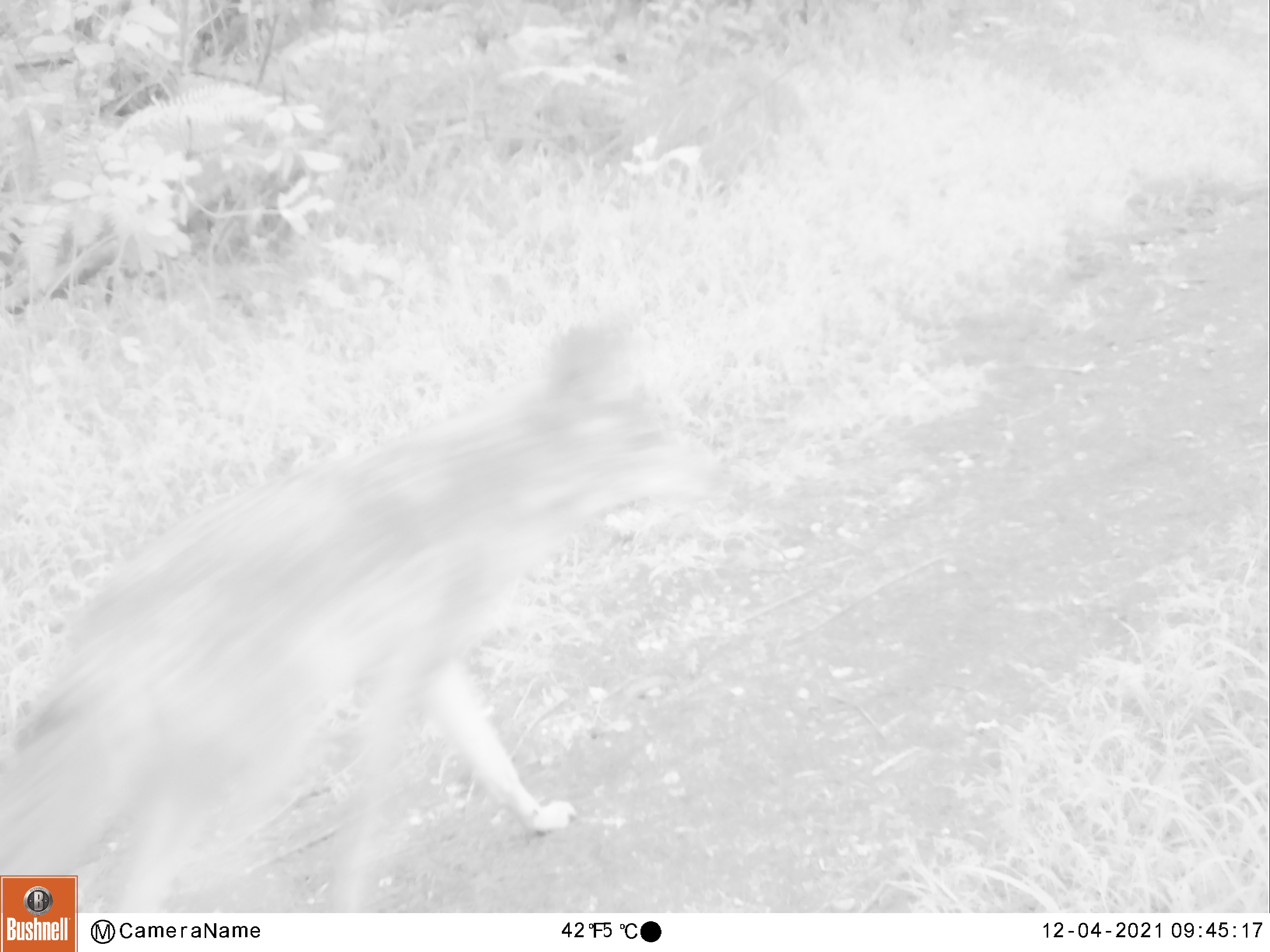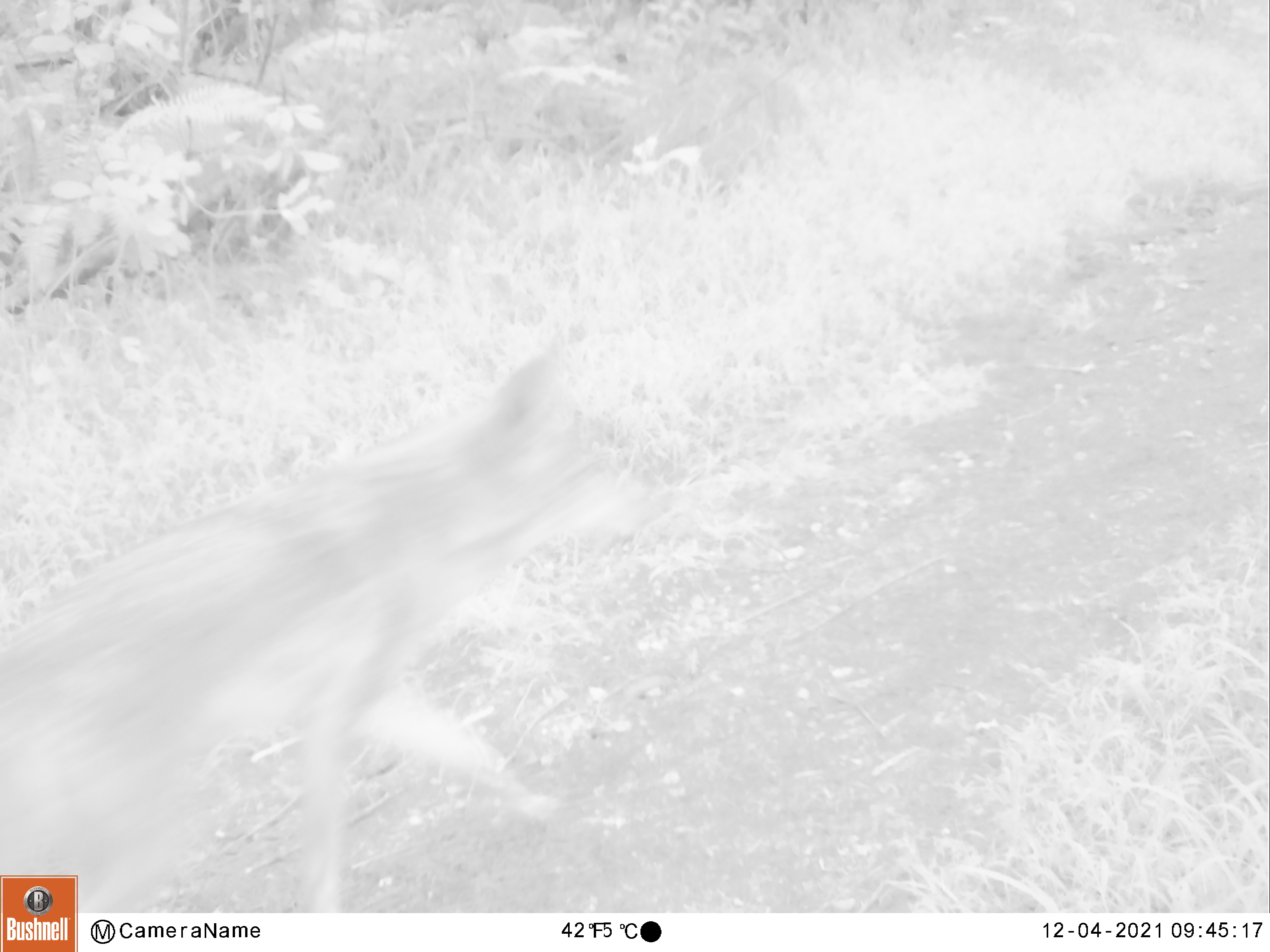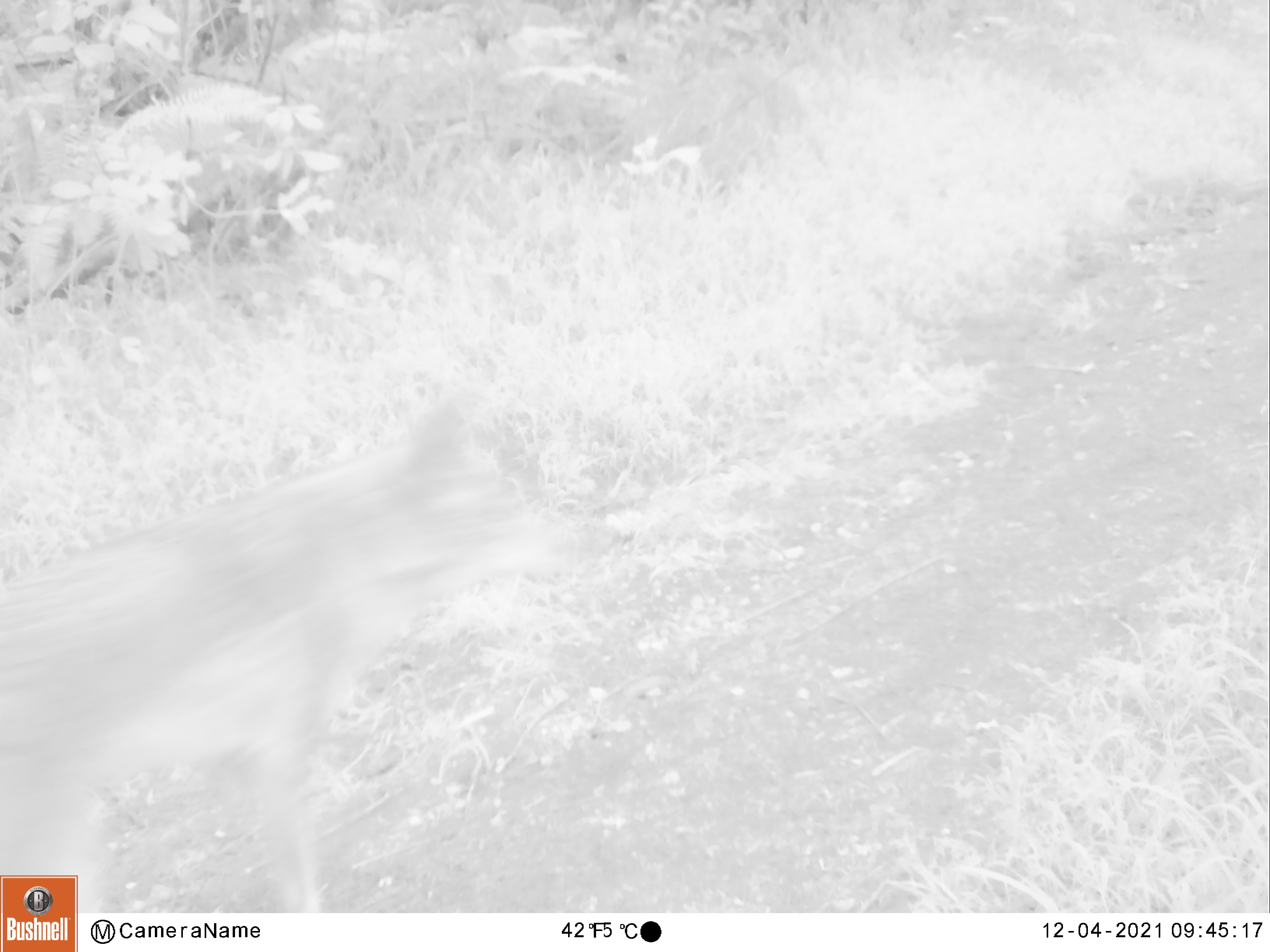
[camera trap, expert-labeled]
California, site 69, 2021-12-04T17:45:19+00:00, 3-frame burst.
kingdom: Animalia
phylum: Chordata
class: Mammalia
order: Carnivora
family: Canidae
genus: Canis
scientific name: Canis latrans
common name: coyote